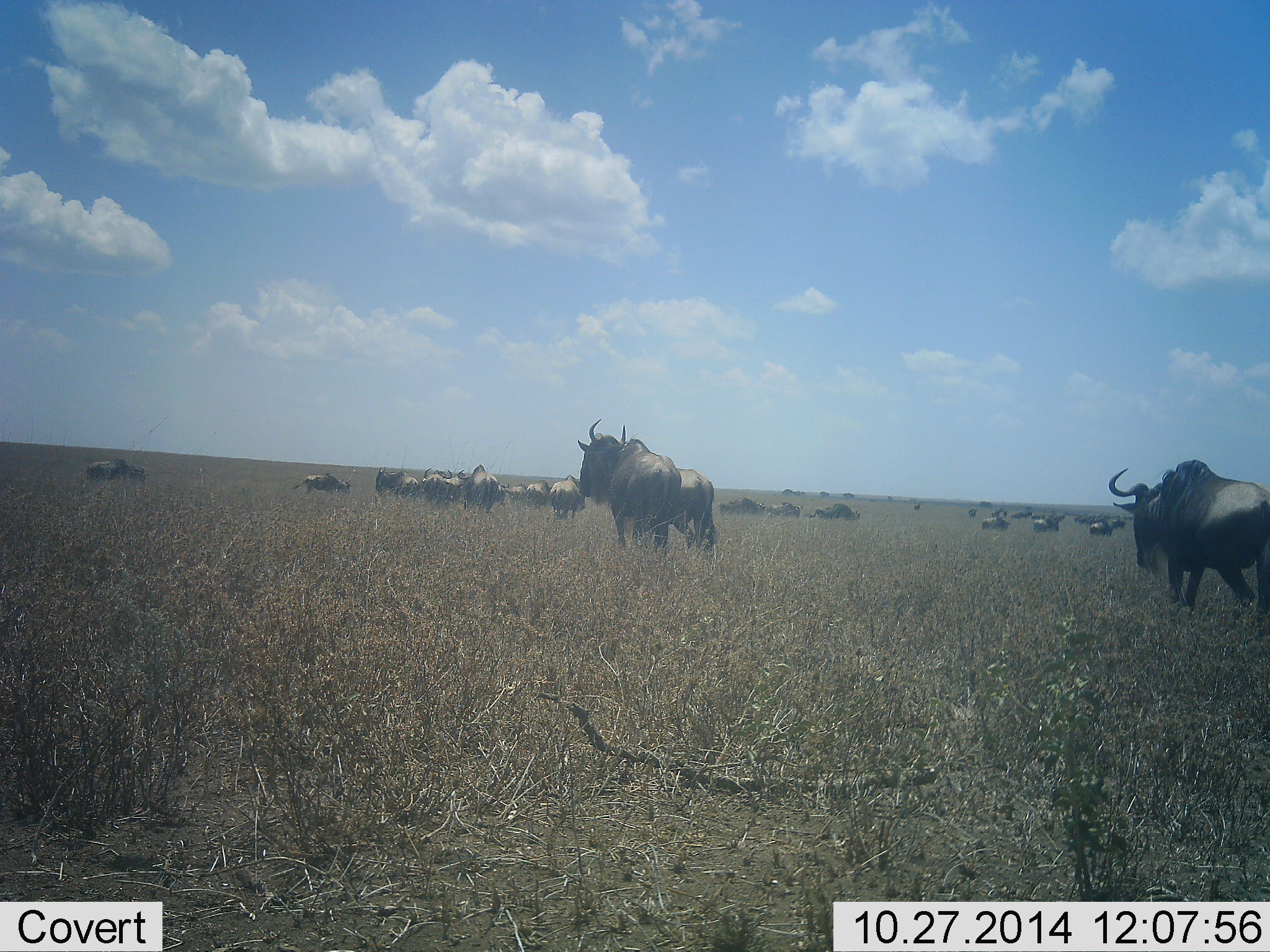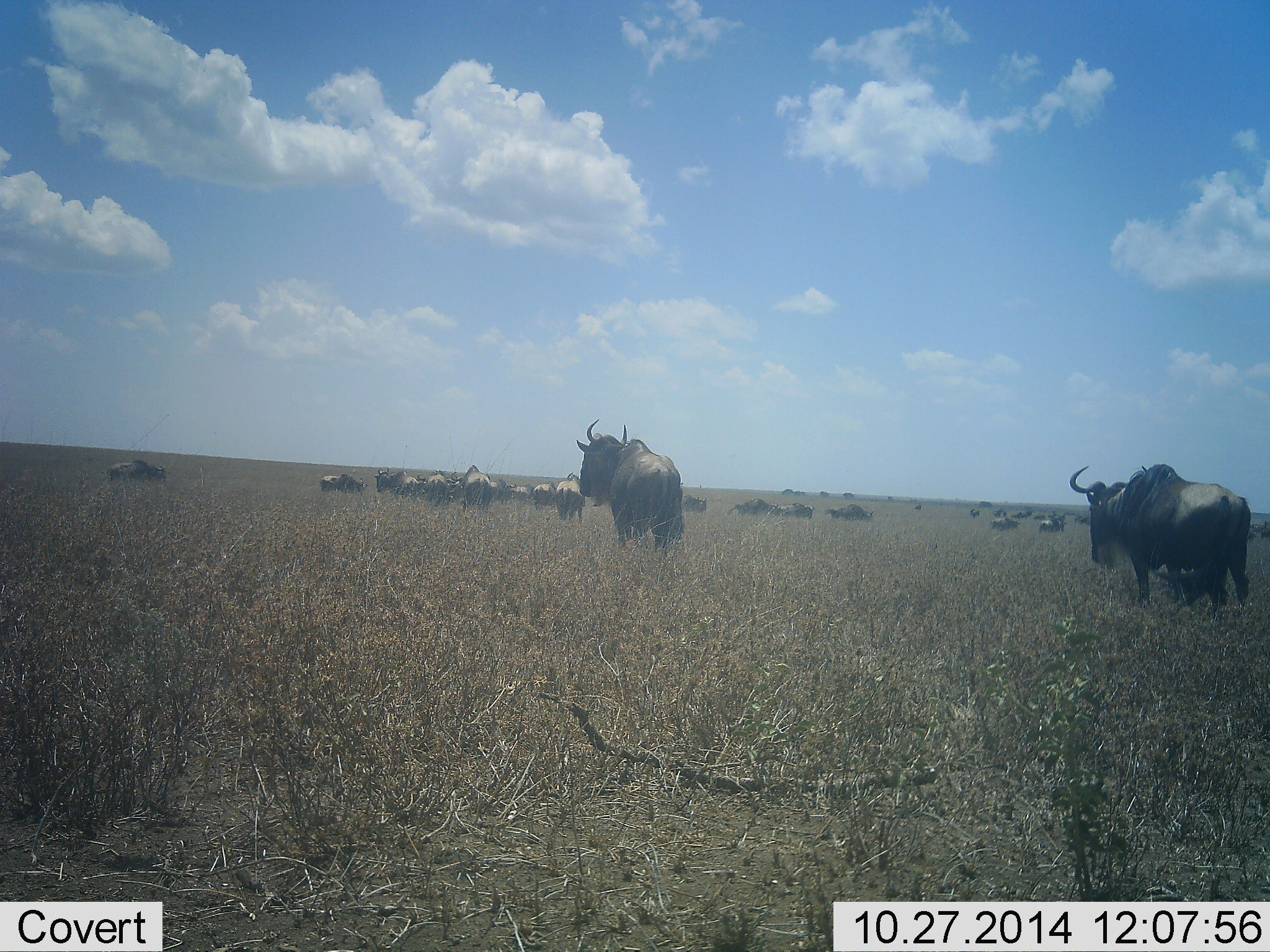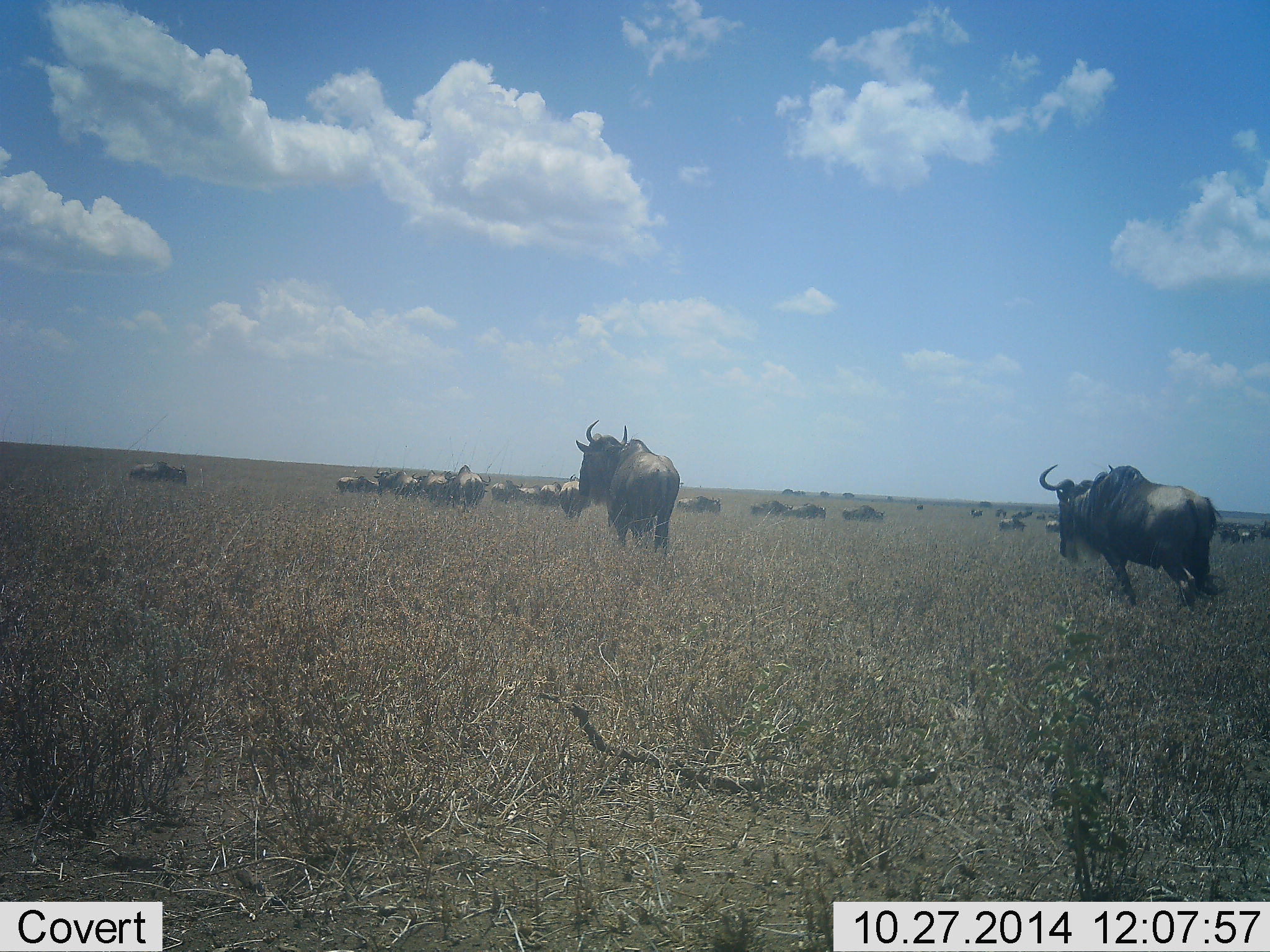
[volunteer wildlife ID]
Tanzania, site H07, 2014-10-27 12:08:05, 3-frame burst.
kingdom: Animalia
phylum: Chordata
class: Mammalia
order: Artiodactyla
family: Bovidae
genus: Connochaetes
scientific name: Connochaetes taurinus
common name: blue wildebeest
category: wildebeest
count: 11-50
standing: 20%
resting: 0%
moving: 90%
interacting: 10%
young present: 0%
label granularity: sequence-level